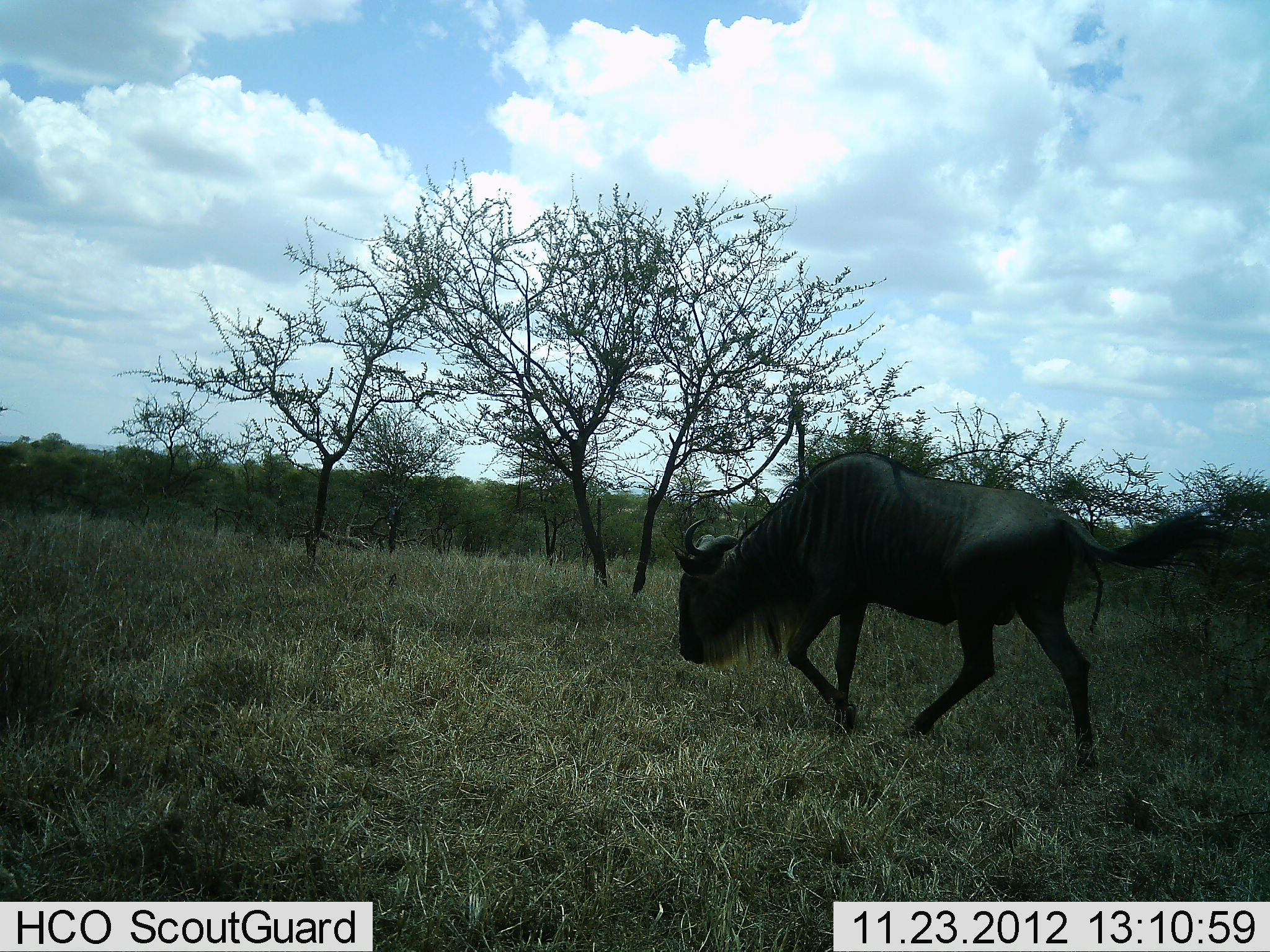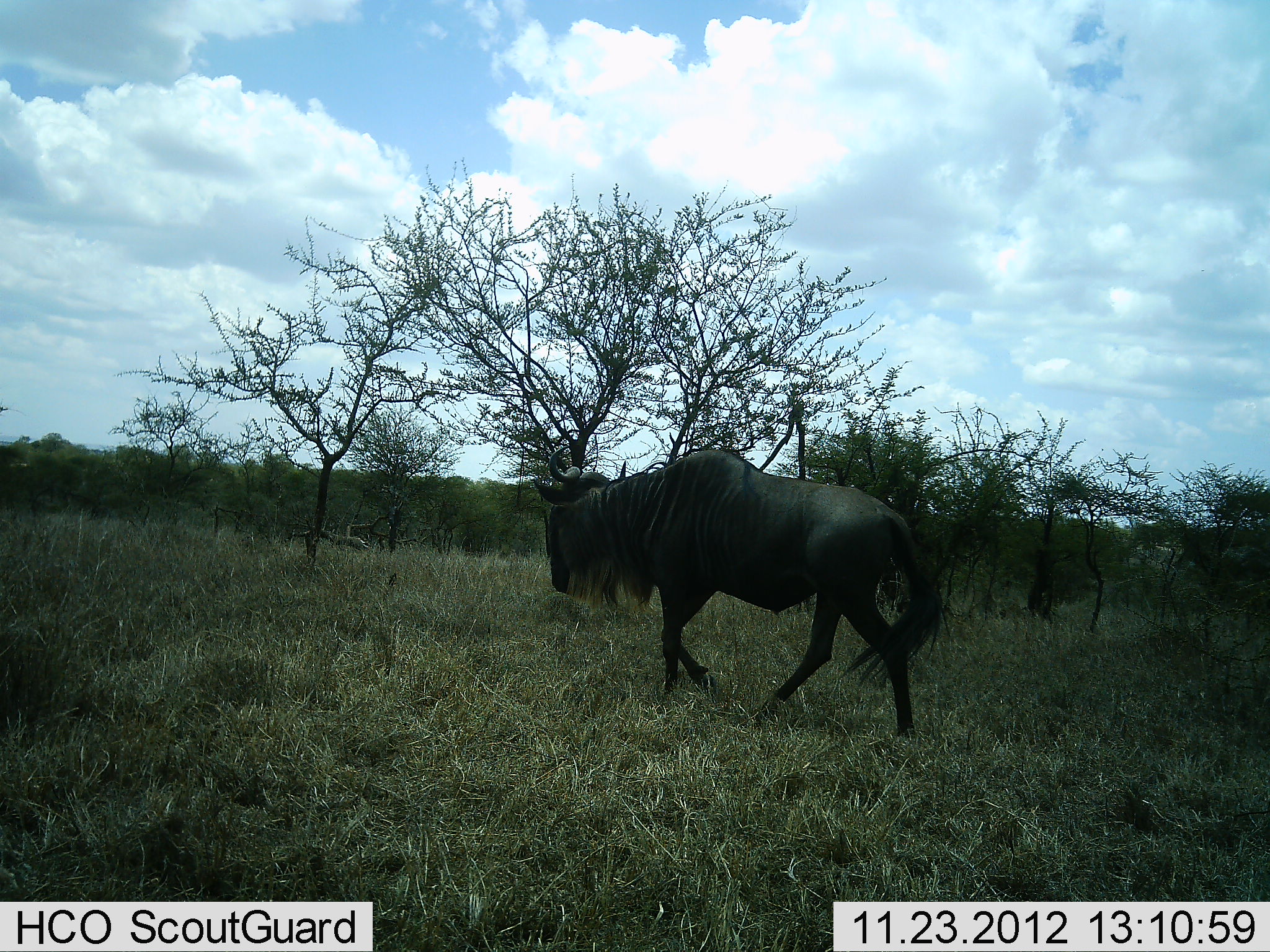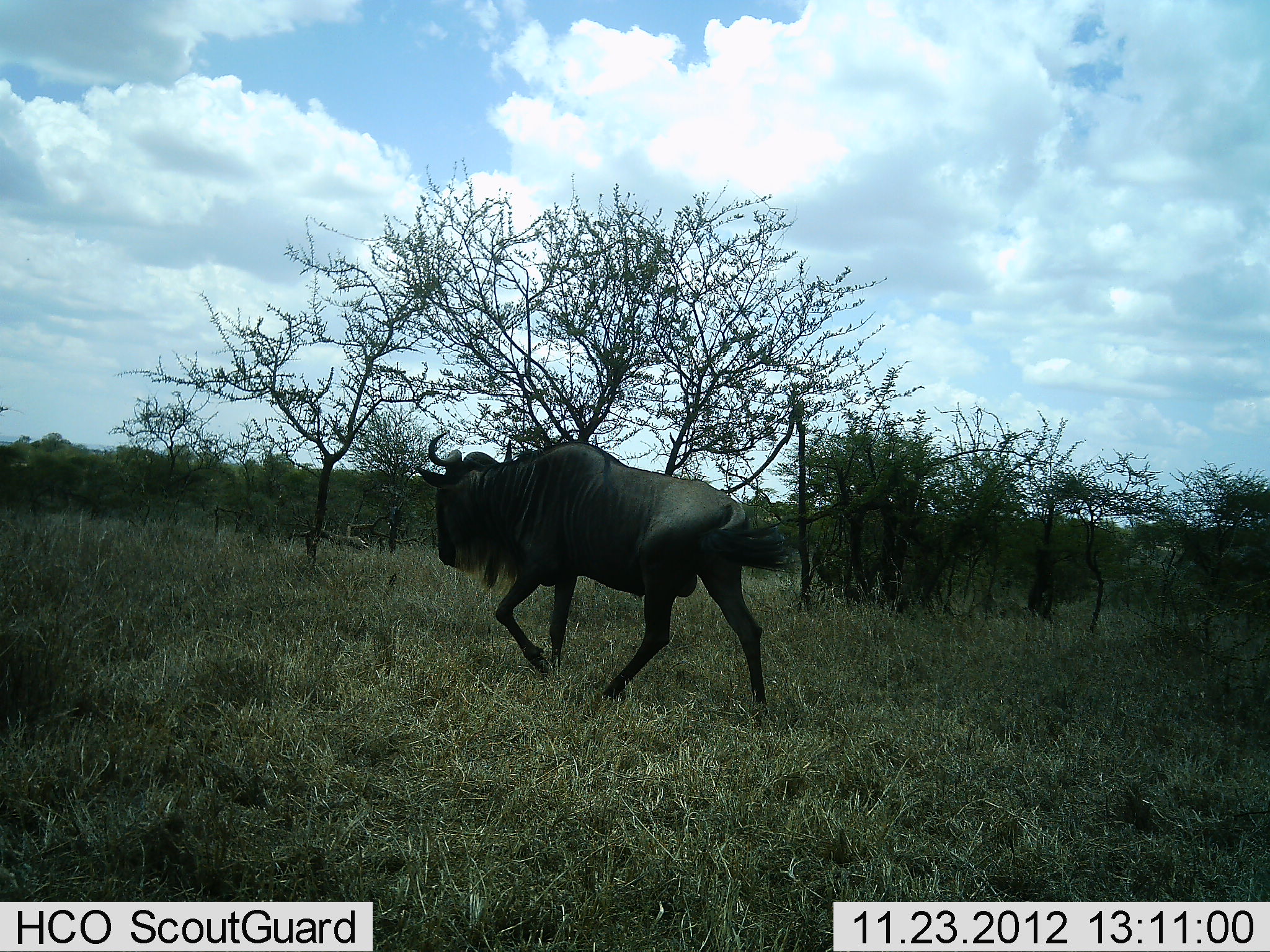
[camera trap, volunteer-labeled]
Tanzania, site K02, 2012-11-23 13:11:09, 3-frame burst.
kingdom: Animalia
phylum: Chordata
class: Mammalia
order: Artiodactyla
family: Bovidae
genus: Connochaetes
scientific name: Connochaetes taurinus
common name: blue wildebeest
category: wildebeest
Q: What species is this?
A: Wildebeest (blue wildebeest) (Connochaetes taurinus).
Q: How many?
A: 1.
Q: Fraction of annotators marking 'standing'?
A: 7%.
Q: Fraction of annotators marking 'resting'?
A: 0%.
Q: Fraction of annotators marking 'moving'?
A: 100%.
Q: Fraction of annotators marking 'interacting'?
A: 0%.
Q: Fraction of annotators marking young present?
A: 0%.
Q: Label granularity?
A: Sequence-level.